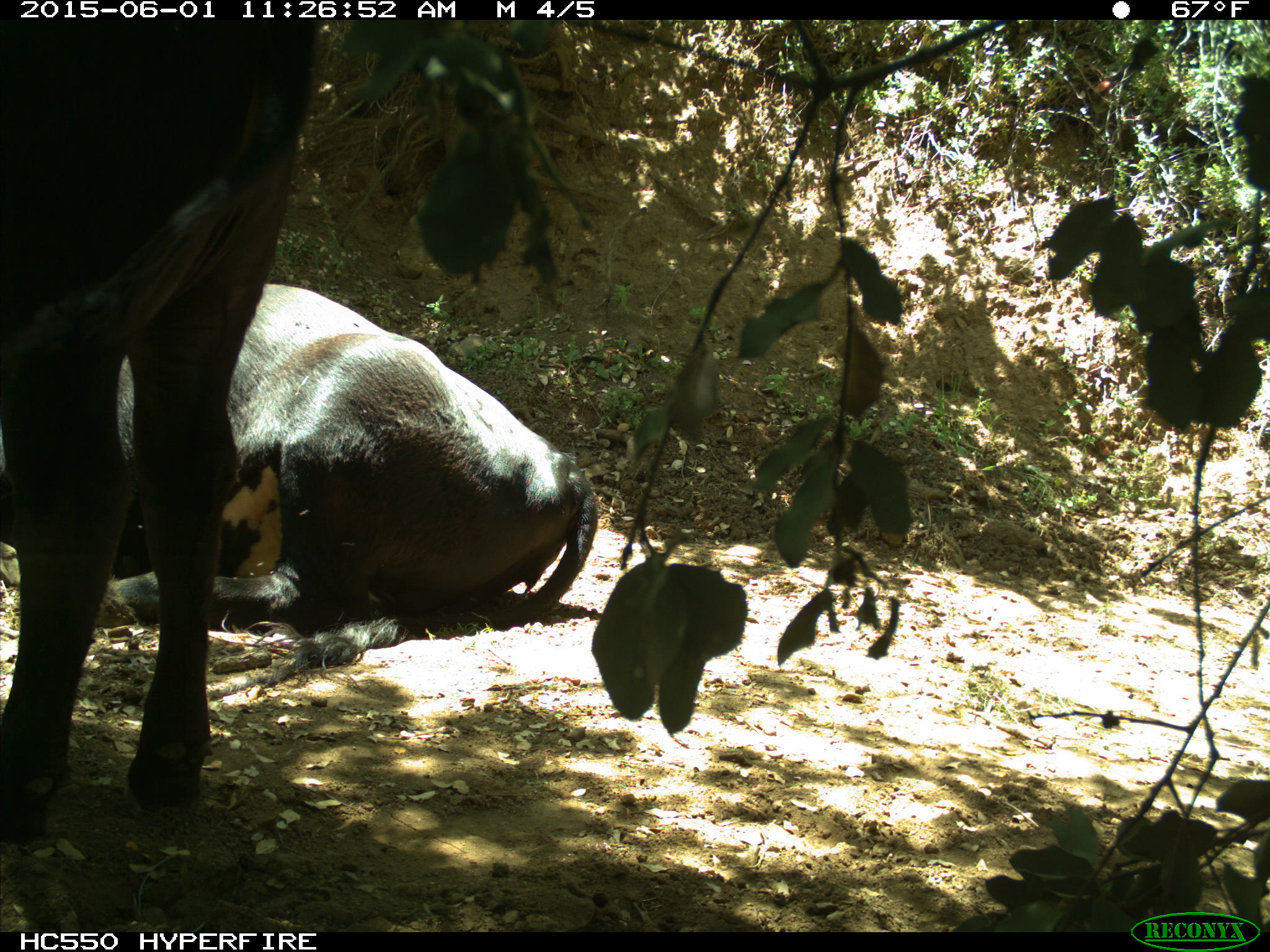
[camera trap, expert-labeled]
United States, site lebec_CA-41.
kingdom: Animalia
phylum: Chordata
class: Mammalia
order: Artiodactyla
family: Bovidae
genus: Bos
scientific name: Bos taurus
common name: domestic cow